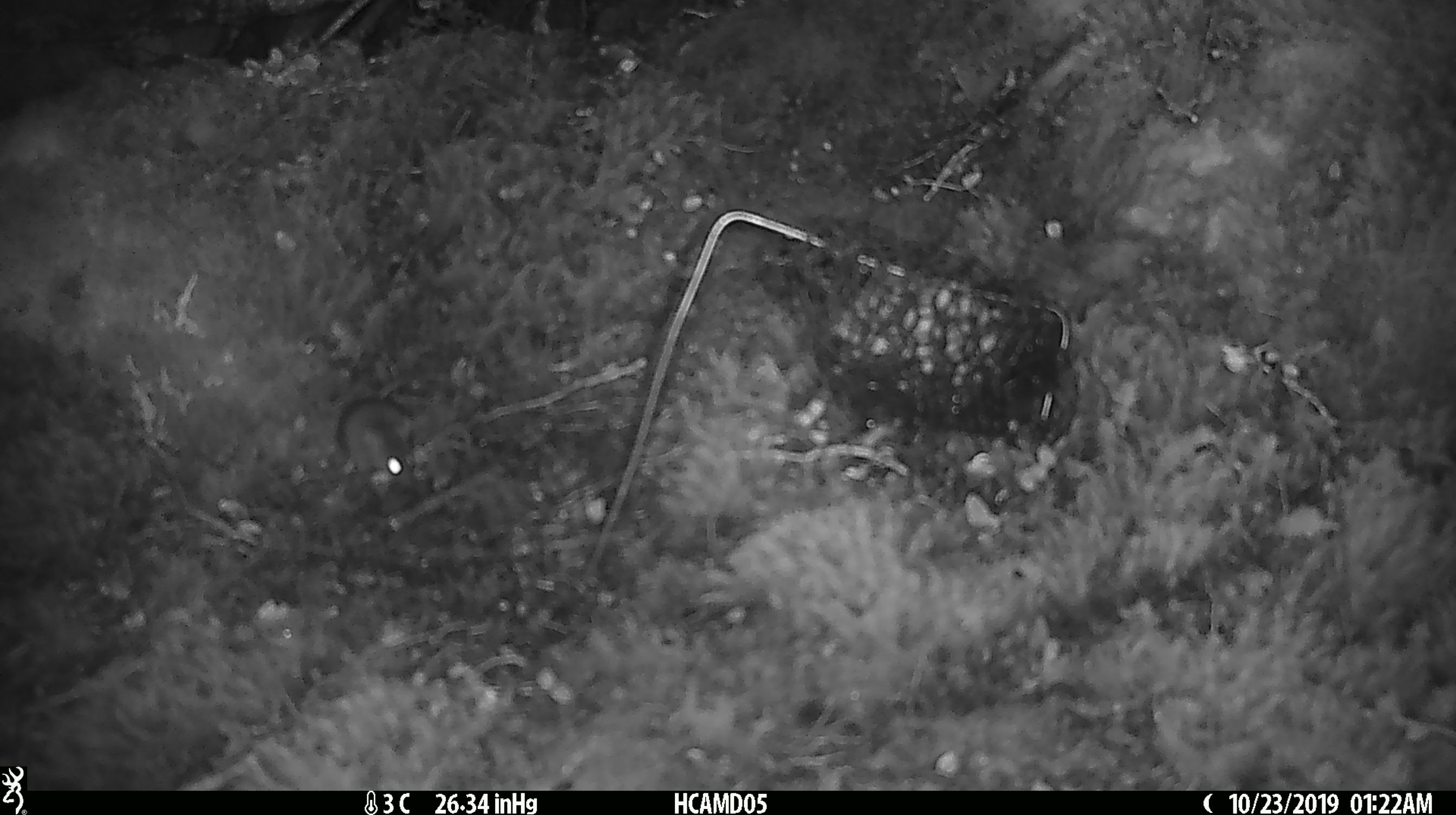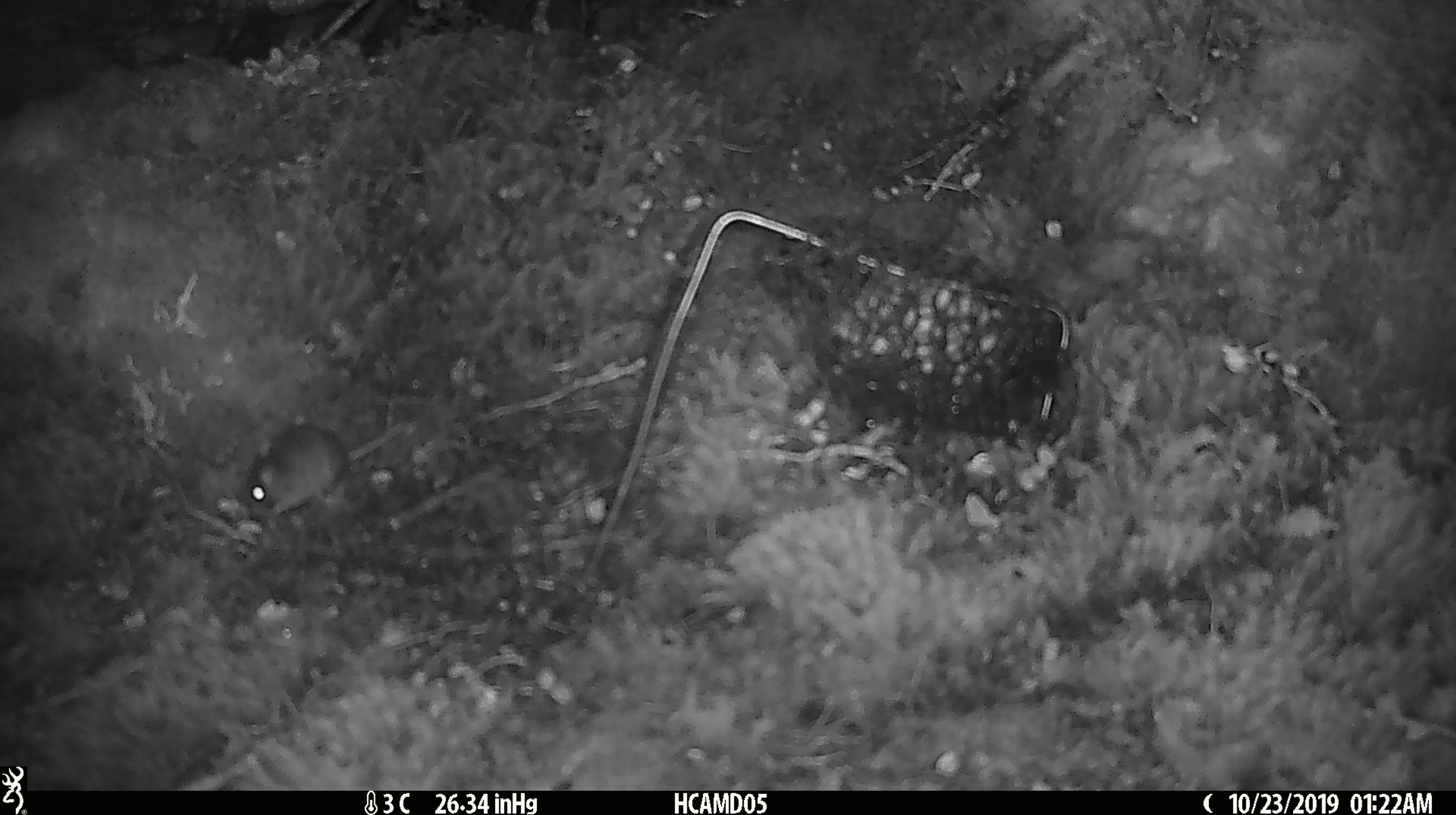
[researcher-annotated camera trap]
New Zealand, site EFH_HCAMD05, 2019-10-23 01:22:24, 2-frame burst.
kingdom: Animalia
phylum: Chordata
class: Mammalia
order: Rodentia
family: Muridae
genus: Mus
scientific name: Mus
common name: mouse